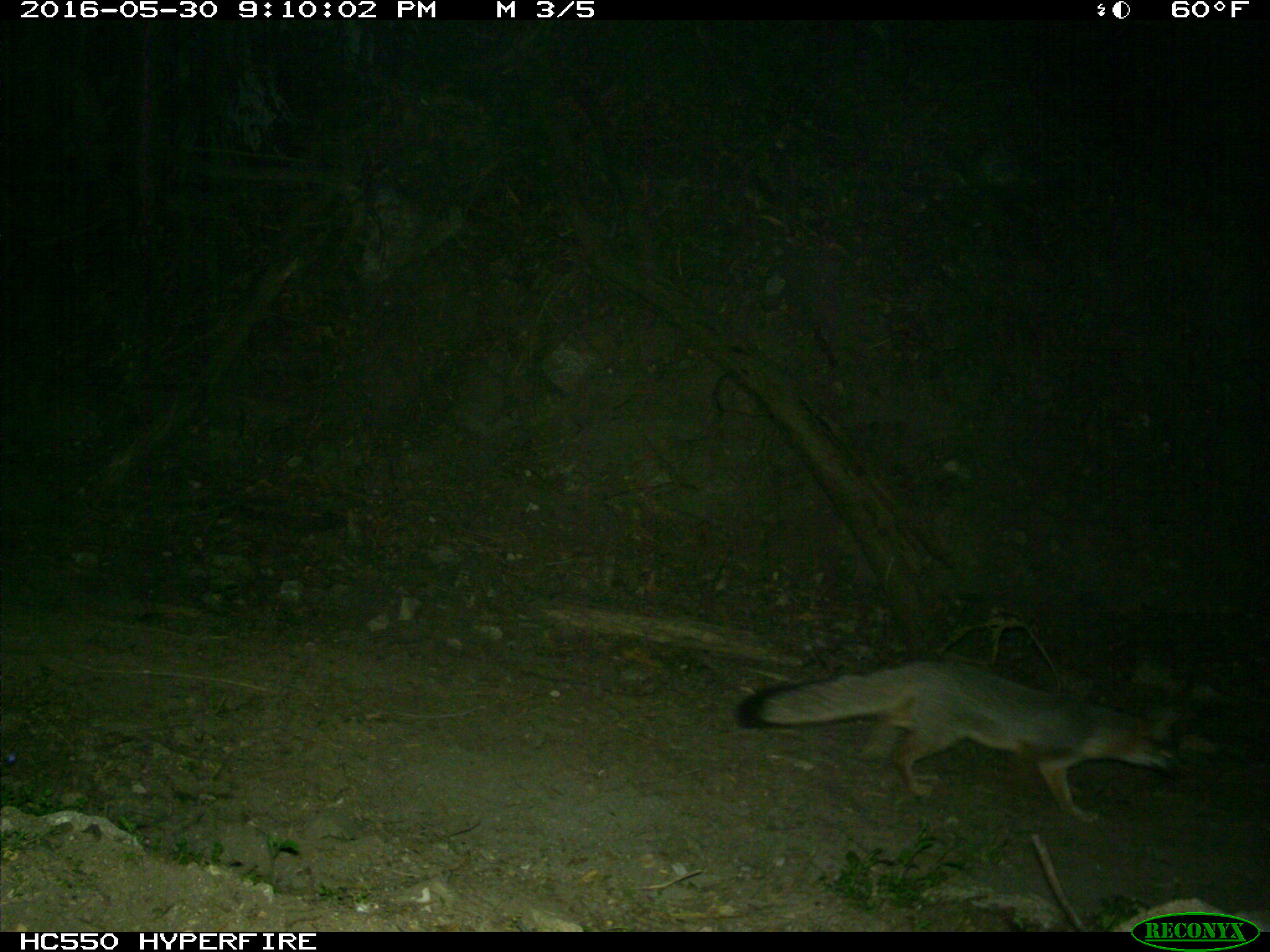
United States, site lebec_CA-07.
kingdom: Animalia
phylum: Chordata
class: Mammalia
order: Carnivora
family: Canidae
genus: Urocyon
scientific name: Urocyon cinereoargenteus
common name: gray fox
Urocyon cinereoargenteus (gray fox).